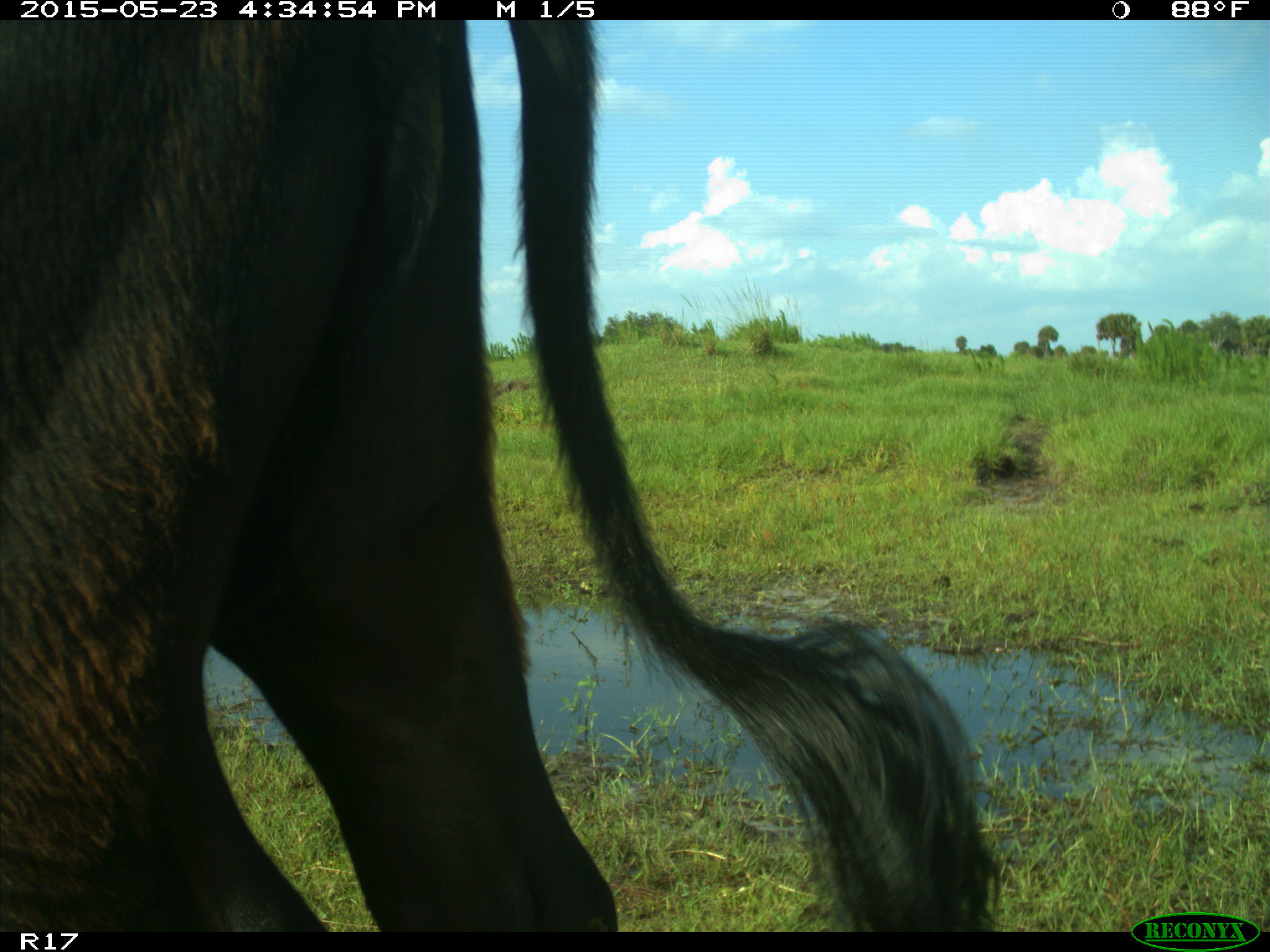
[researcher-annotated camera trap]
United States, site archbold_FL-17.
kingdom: Animalia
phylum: Chordata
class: Mammalia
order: Artiodactyla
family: Bovidae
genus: Bos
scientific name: Bos taurus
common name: domestic cow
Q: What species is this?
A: Bos taurus (domestic cow).